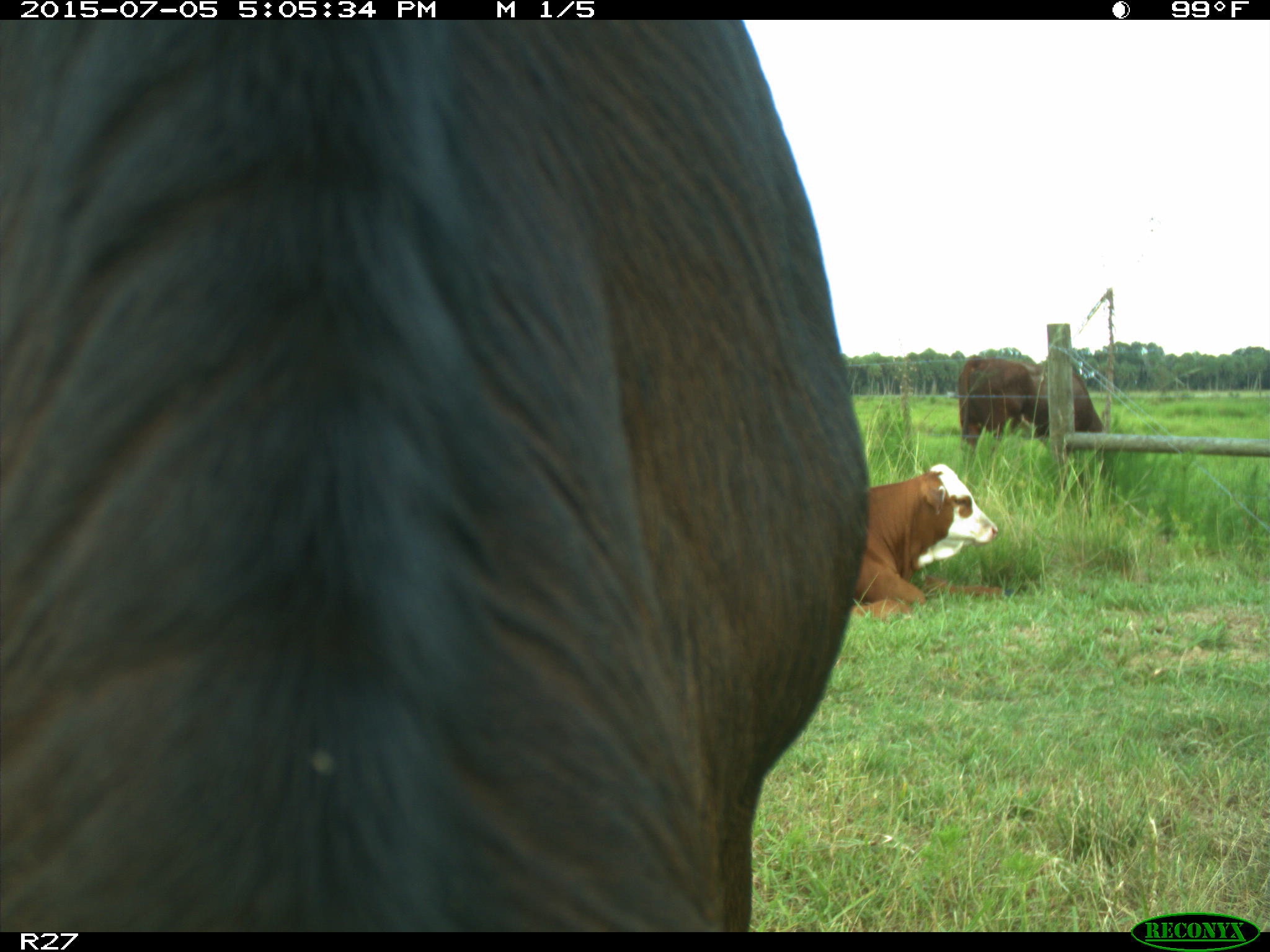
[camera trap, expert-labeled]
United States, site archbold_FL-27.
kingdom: Animalia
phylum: Chordata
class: Mammalia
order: Artiodactyla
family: Bovidae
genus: Bos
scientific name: Bos taurus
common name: domestic cow